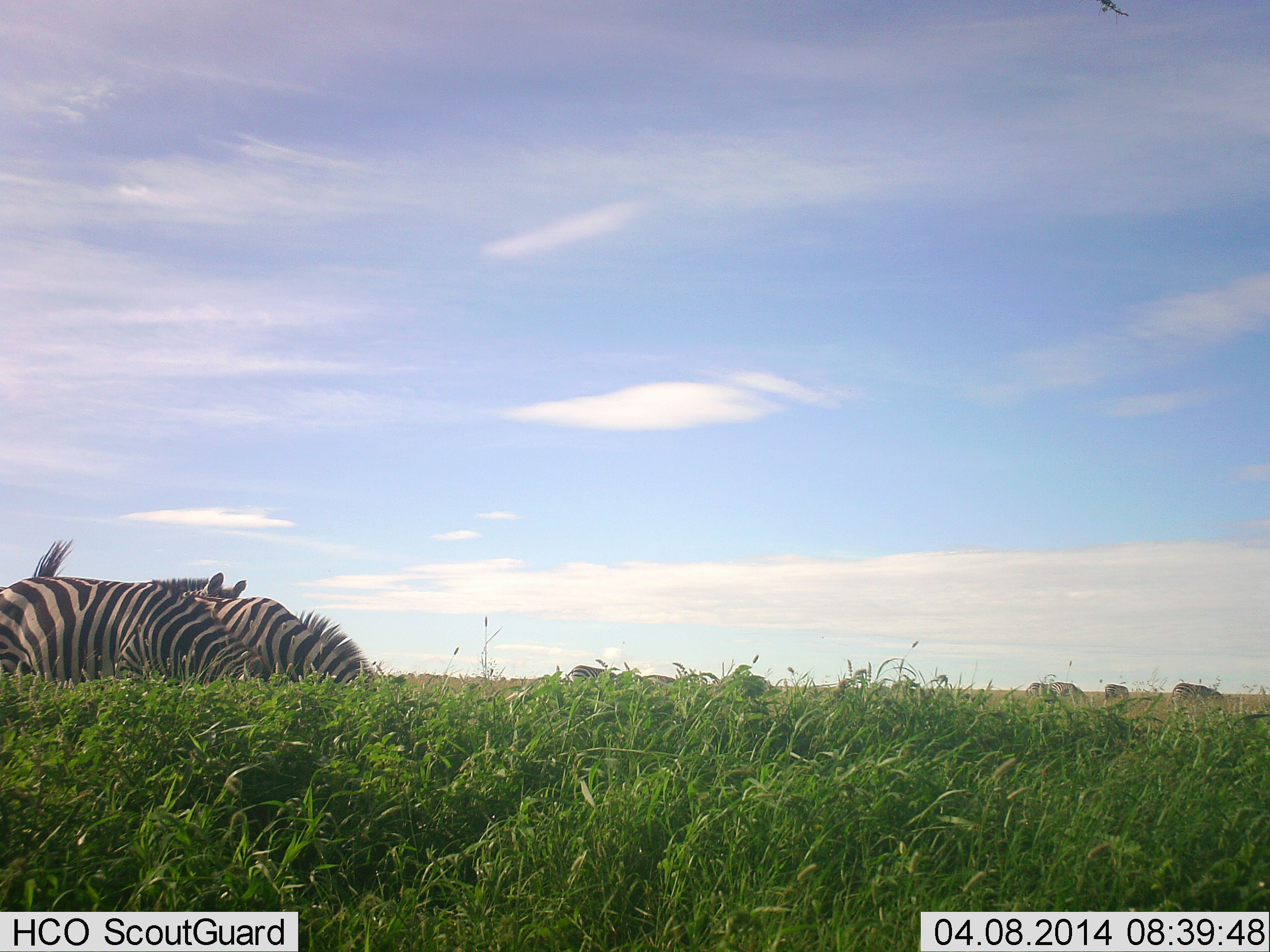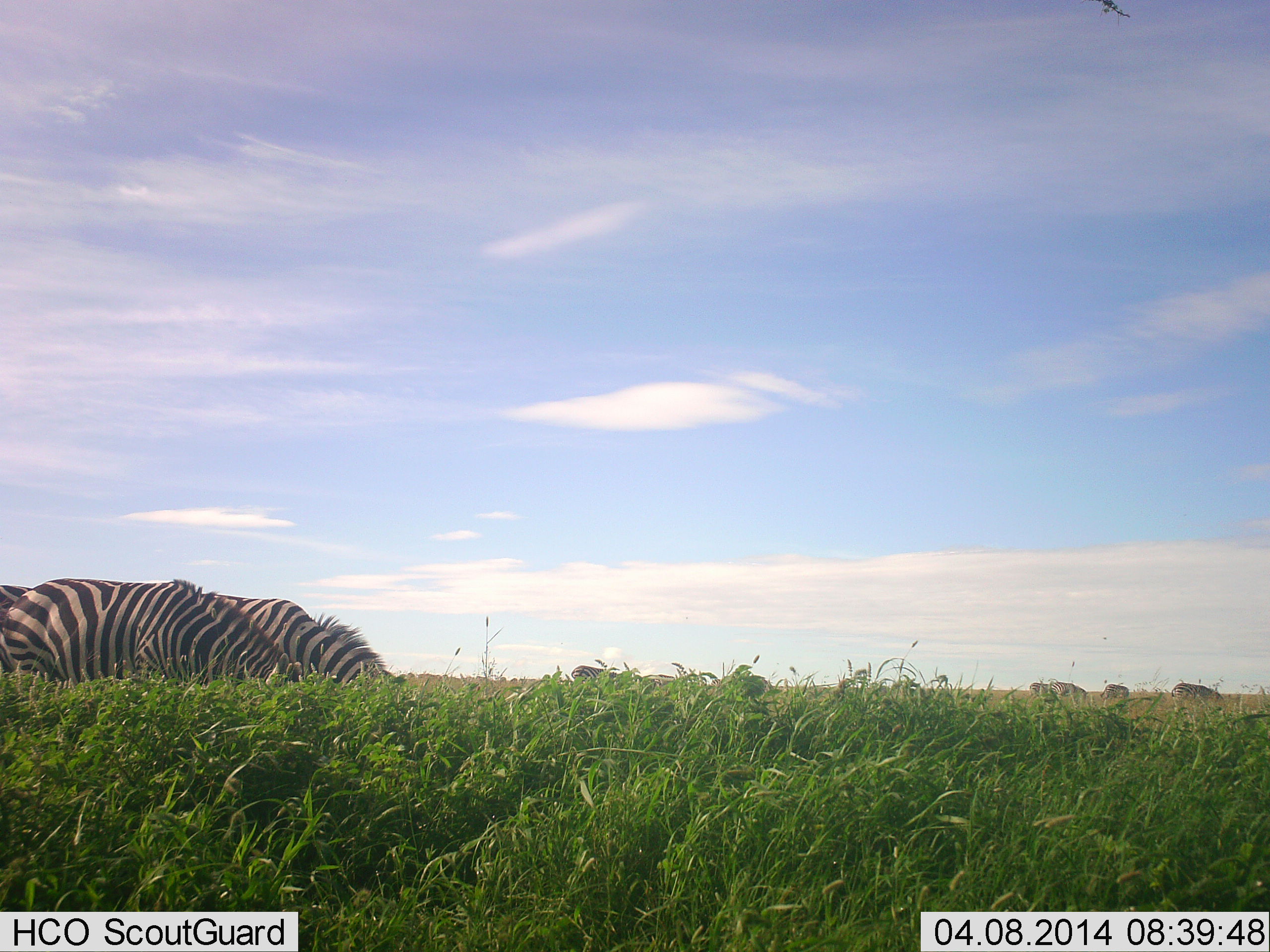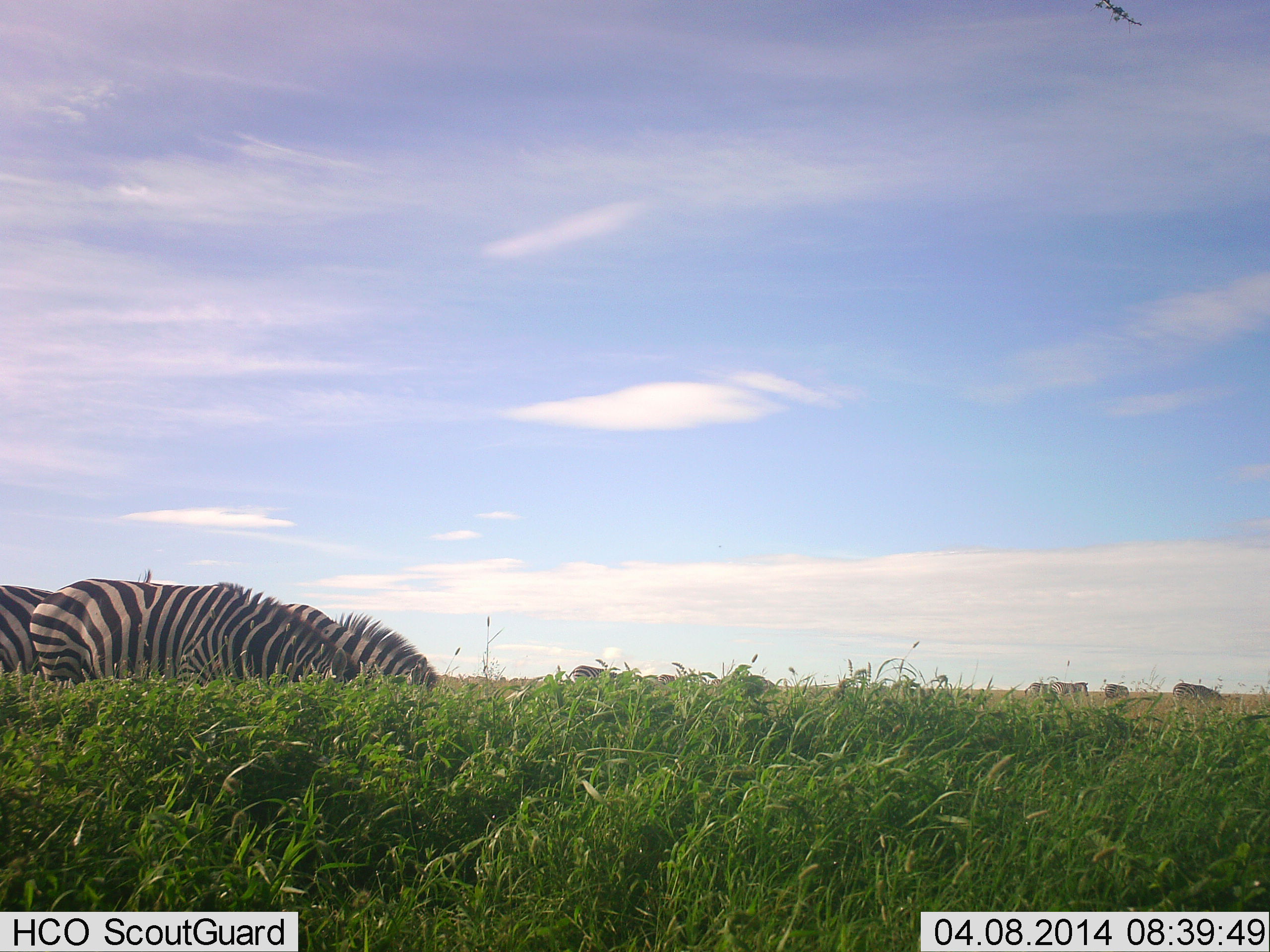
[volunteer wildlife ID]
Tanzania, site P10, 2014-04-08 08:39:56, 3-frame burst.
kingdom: Animalia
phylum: Chordata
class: Mammalia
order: Perissodactyla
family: Equidae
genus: Equus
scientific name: Equus quagga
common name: plains zebra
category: zebra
Zebra (plains zebra) (Equus quagga), count 3. Behavior (volunteer vote fractions): standing 18%, resting 9%, moving 18%, interacting 0%. Young present (vote fraction): 0%. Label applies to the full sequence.